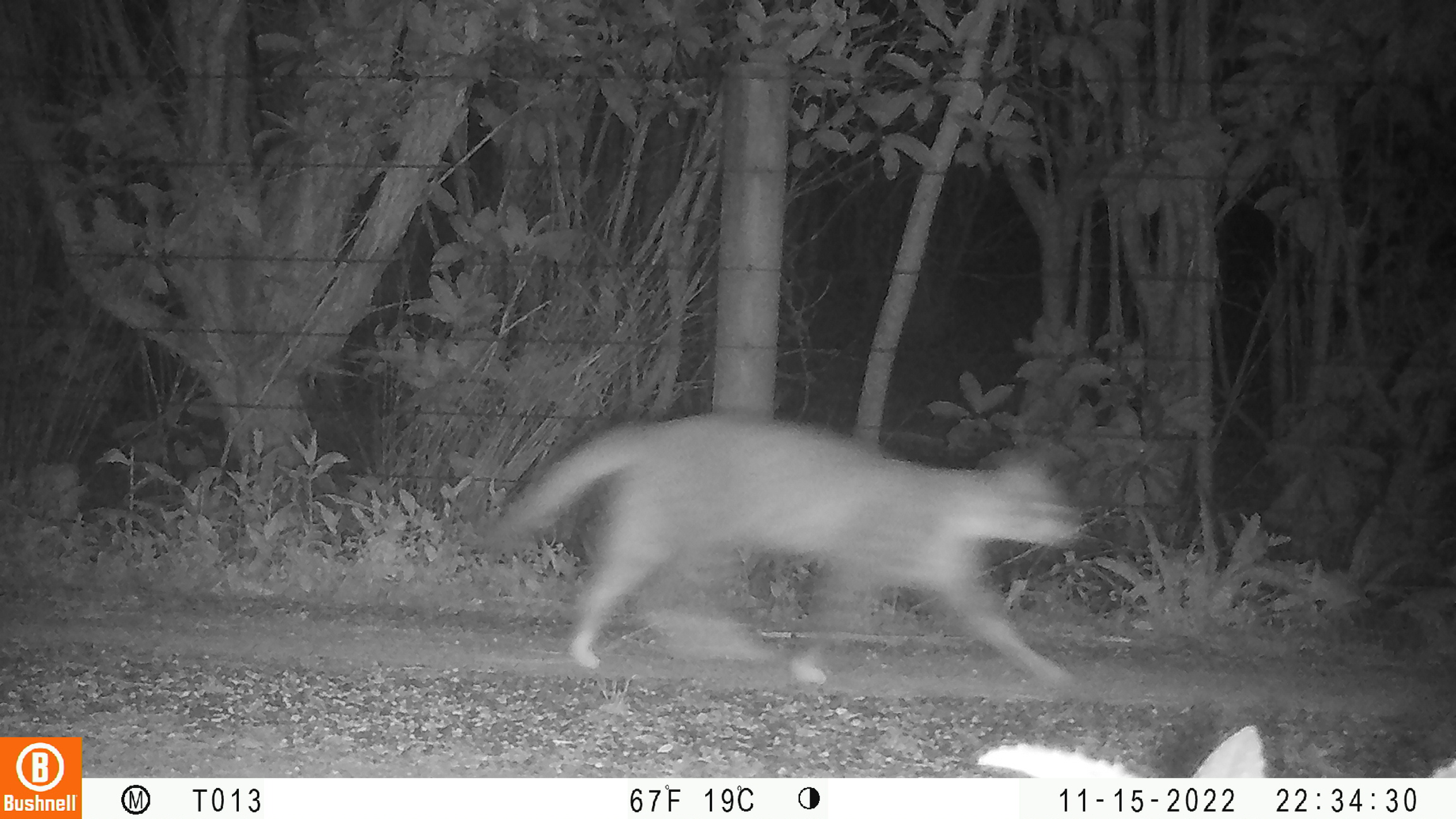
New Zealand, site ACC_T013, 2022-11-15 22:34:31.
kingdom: Animalia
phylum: Chordata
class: Mammalia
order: Carnivora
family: Felidae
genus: Felis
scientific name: Felis catus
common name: domestic cat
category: cat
Cat (domestic cat) (Felis catus).